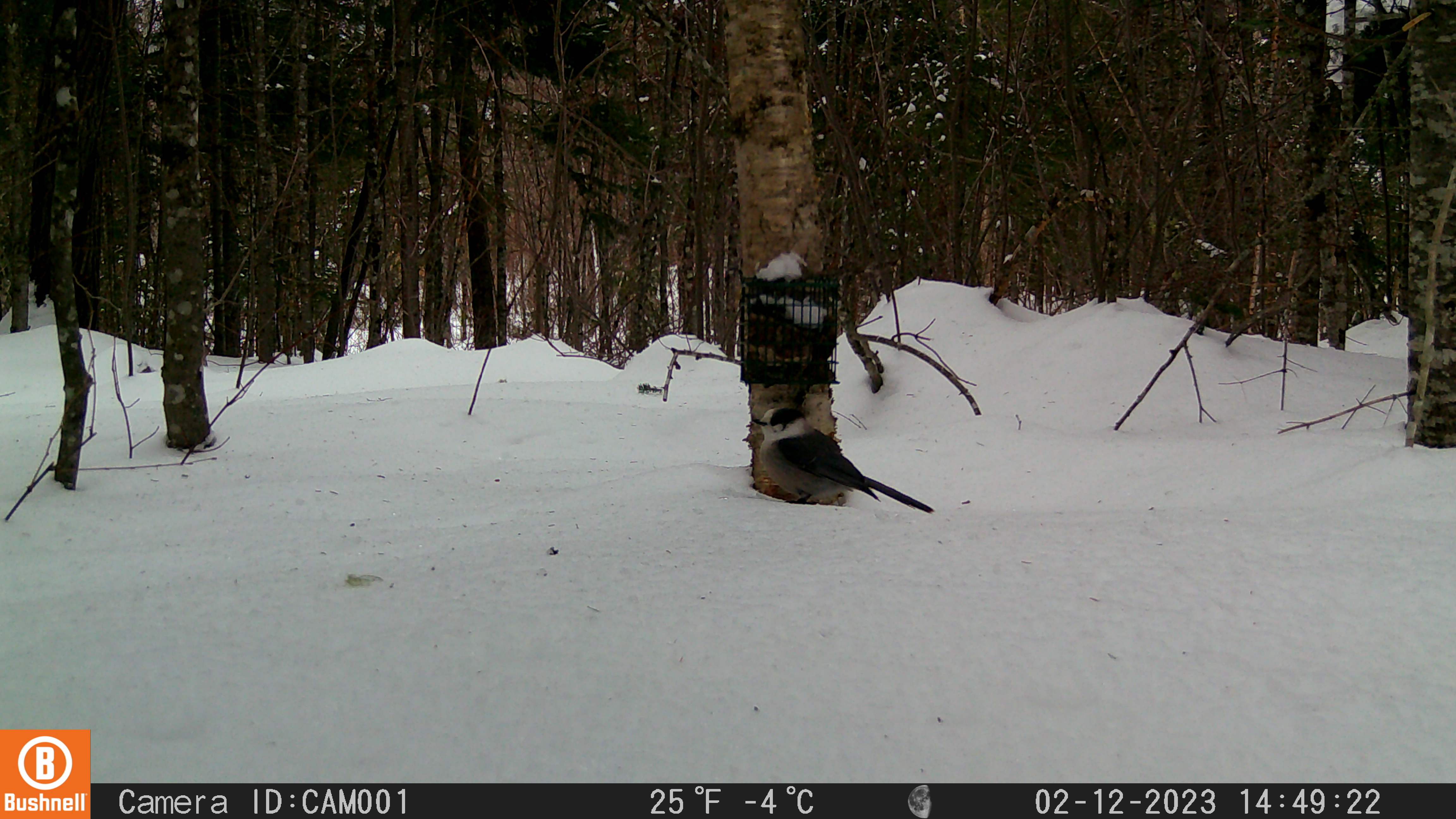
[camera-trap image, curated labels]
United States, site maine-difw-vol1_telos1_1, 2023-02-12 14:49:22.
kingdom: Animalia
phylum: Chordata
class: Aves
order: Passeriformes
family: Corvidae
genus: Perisoreus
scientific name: Perisoreus canadensis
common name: canada jay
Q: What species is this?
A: Canada jay (Perisoreus canadensis).